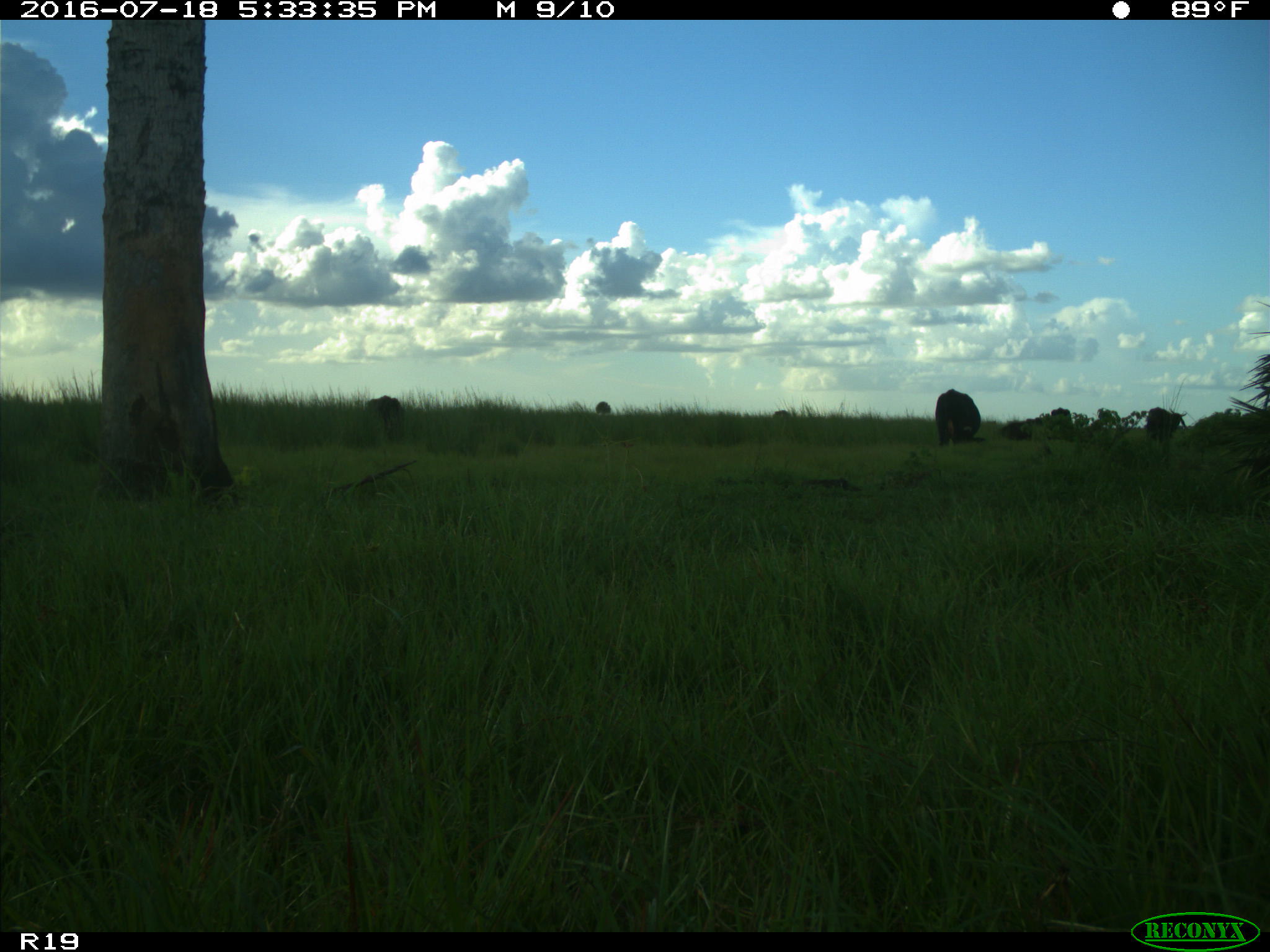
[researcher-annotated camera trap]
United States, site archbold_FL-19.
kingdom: Animalia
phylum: Chordata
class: Mammalia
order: Artiodactyla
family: Bovidae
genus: Bos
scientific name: Bos taurus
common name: domestic cow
Bos taurus (domestic cow).